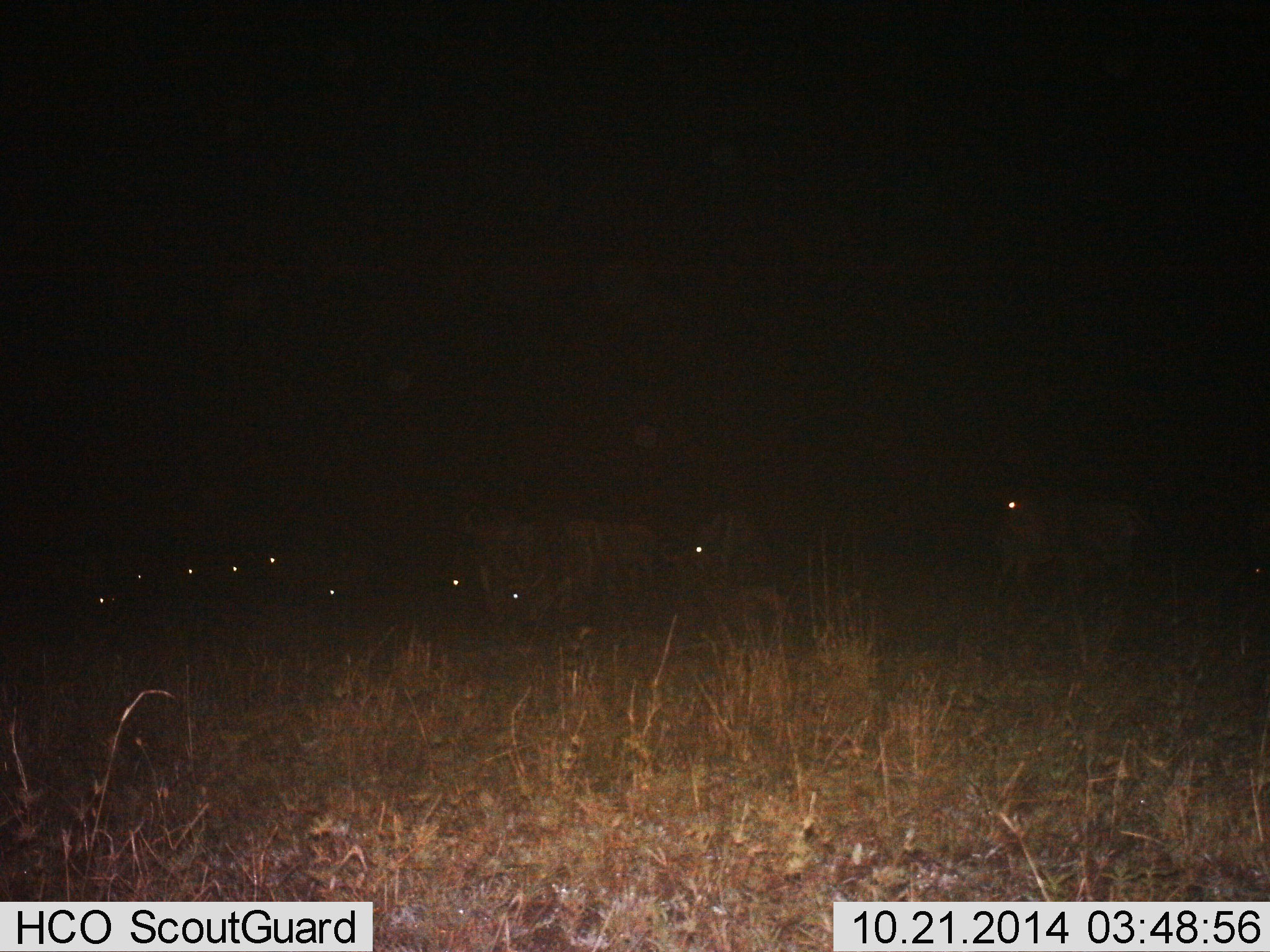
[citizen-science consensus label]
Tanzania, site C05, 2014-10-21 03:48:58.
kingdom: Animalia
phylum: Chordata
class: Mammalia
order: Artiodactyla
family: Bovidae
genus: Connochaetes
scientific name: Connochaetes taurinus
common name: blue wildebeest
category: wildebeest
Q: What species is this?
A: Wildebeest (blue wildebeest) (Connochaetes taurinus).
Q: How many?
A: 10.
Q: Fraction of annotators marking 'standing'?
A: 90%.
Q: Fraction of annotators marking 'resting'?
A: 20%.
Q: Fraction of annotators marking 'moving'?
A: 10%.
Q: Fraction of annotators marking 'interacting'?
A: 0%.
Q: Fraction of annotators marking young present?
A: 0%.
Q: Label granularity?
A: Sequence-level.